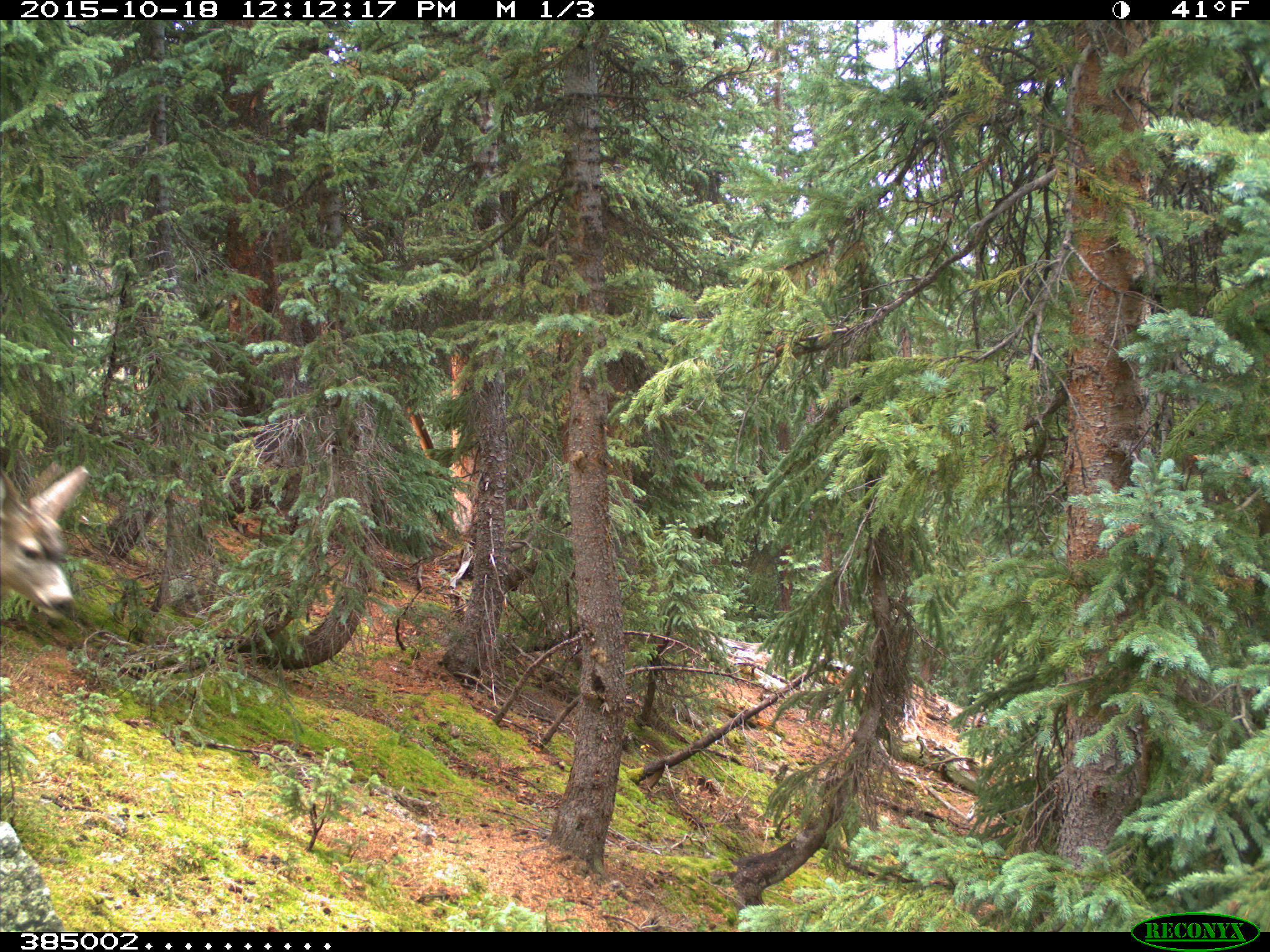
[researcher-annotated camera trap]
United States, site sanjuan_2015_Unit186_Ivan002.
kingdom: Animalia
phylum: Chordata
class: Mammalia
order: Artiodactyla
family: Cervidae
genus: Odocoileus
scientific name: Odocoileus hemionus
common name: mule deer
Odocoileus hemionus (mule deer).